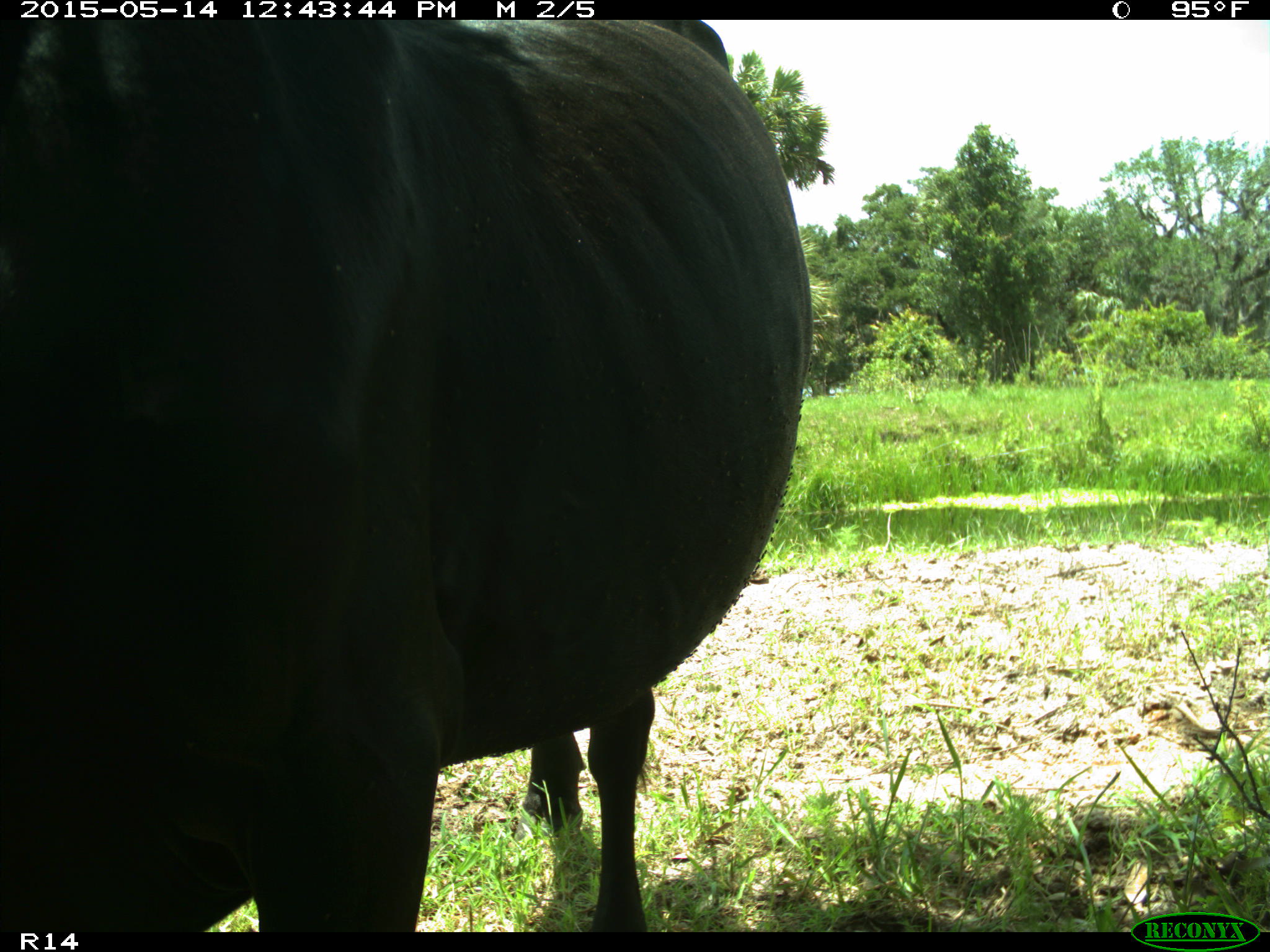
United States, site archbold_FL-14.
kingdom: Animalia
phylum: Chordata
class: Mammalia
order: Artiodactyla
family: Bovidae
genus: Bos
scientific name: Bos taurus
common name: domestic cow